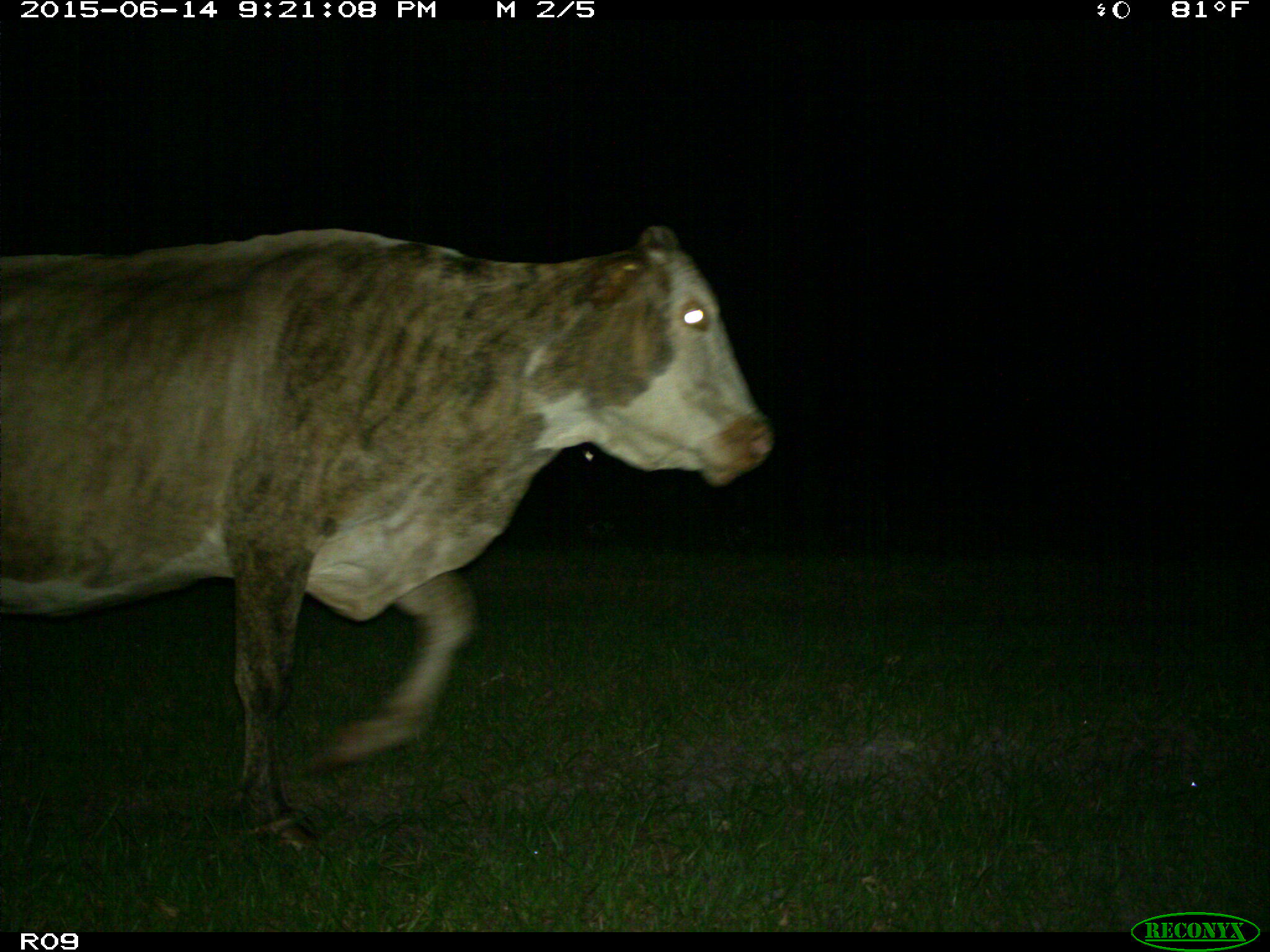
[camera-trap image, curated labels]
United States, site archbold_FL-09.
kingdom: Animalia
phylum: Chordata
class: Mammalia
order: Artiodactyla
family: Bovidae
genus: Bos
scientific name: Bos taurus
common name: domestic cow